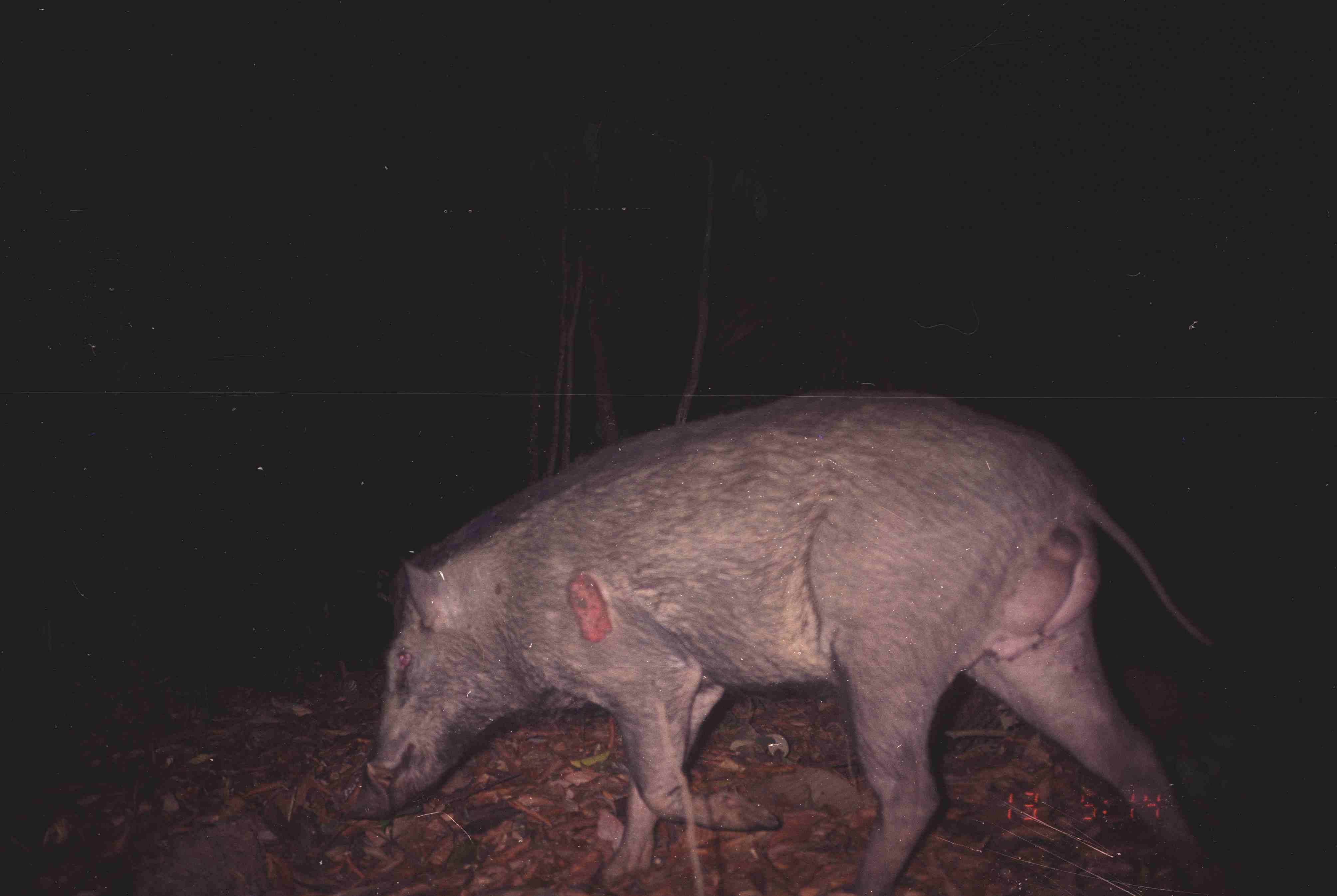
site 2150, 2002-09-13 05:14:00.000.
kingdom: Animalia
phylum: Chordata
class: Mammalia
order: Artiodactyla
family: Suidae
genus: Sus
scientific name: Sus scrofa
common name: wild boar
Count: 1.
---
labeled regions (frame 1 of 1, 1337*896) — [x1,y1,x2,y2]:
sus scrofa: [360,384,1211,892]